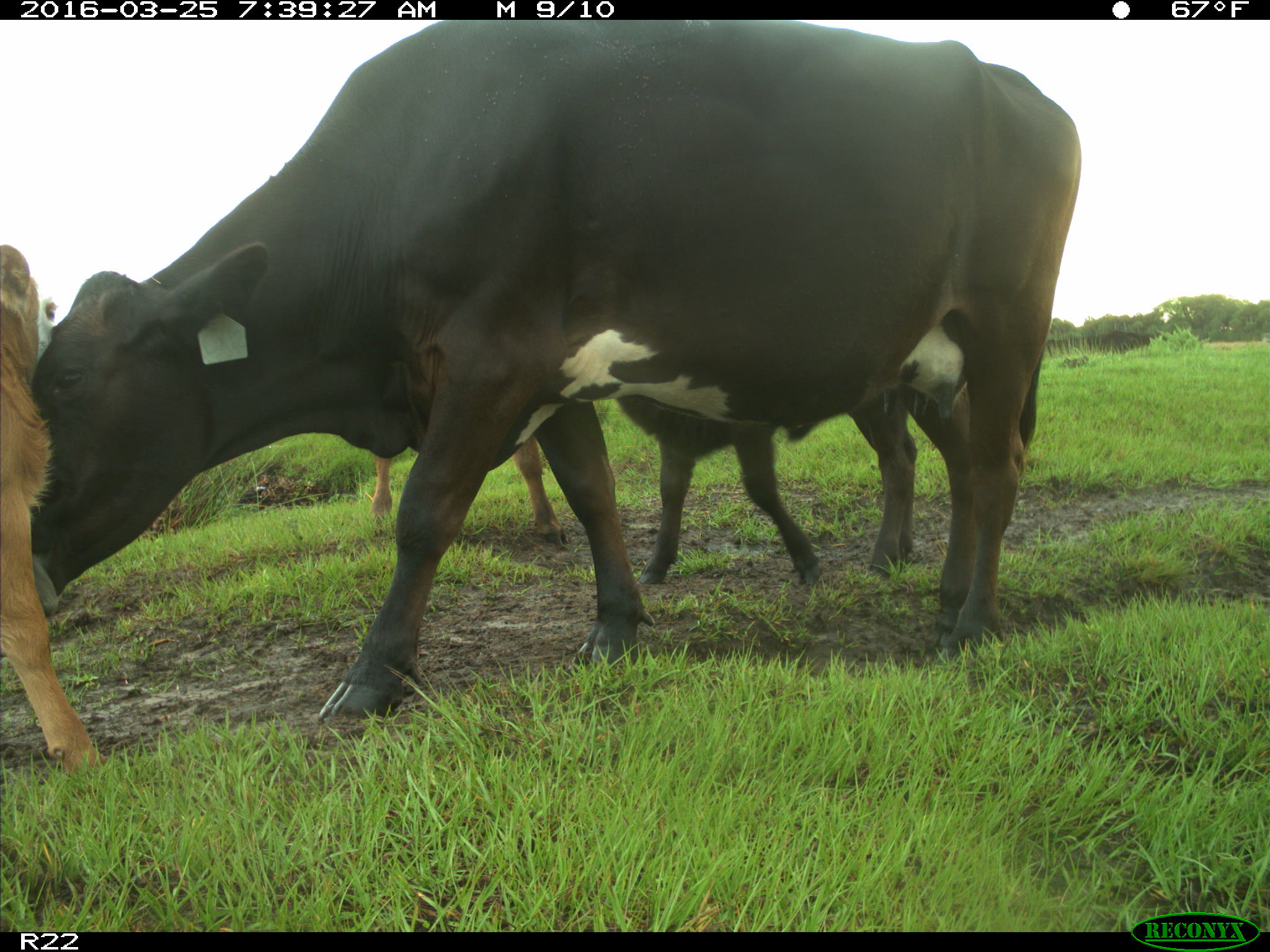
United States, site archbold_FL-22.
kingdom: Animalia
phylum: Chordata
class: Mammalia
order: Artiodactyla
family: Bovidae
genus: Bos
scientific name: Bos taurus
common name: domestic cow